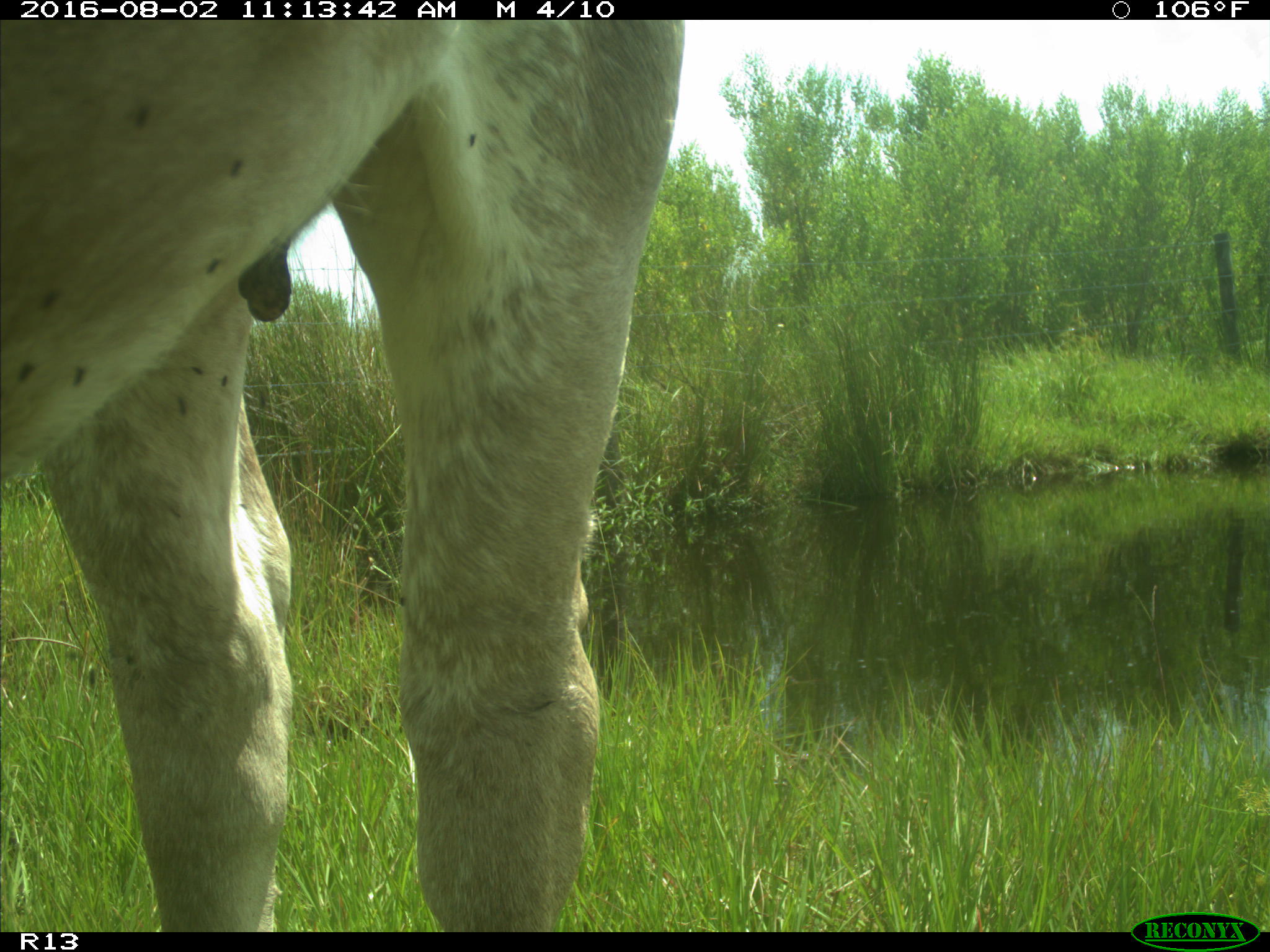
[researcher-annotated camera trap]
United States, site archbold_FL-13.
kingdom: Animalia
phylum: Chordata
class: Mammalia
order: Artiodactyla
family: Bovidae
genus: Bos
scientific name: Bos taurus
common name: domestic cow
Bos taurus (domestic cow).